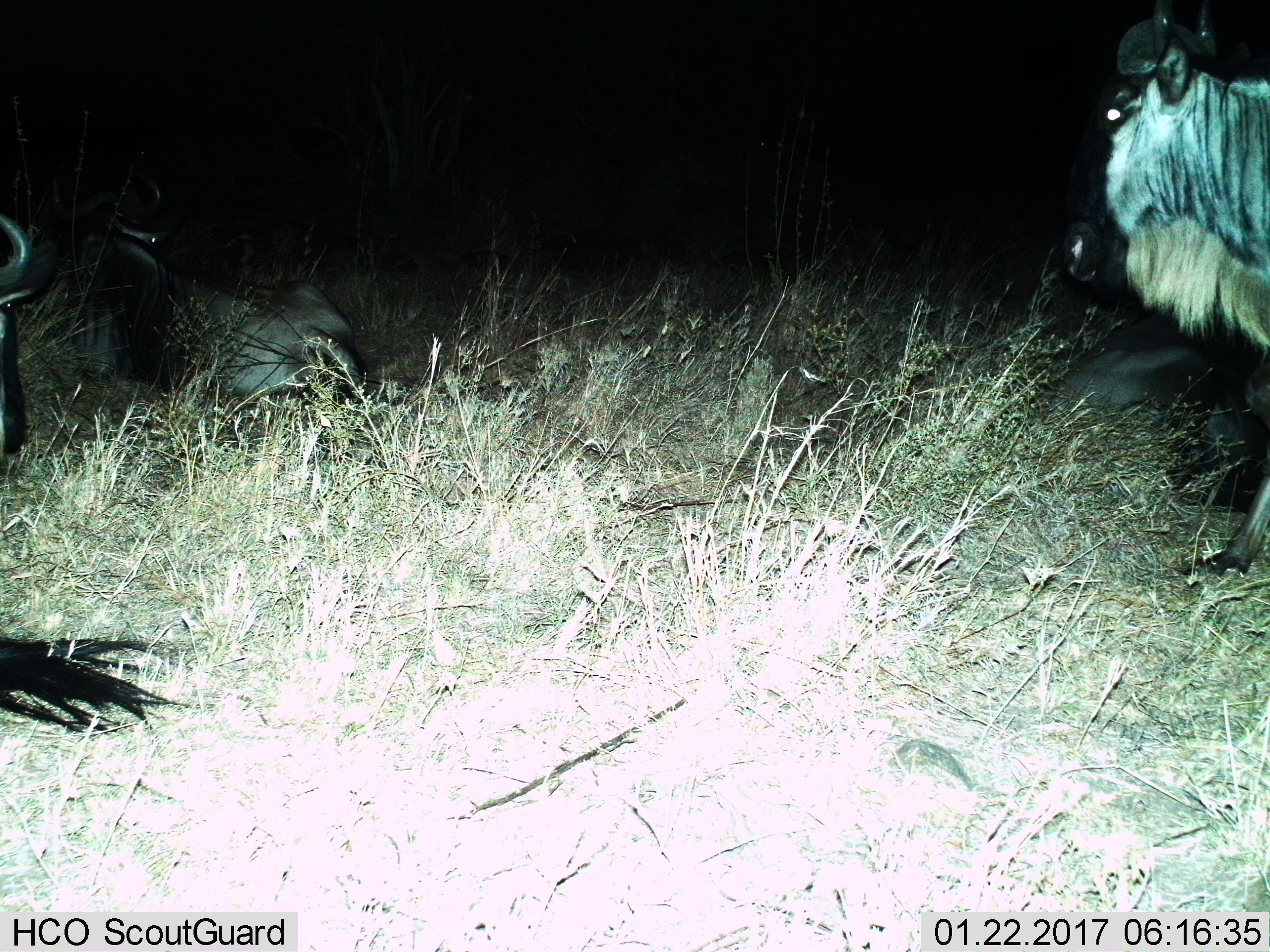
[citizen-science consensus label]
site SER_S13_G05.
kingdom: Animalia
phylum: Chordata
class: Mammalia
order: Artiodactyla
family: Bovidae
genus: Connochaetes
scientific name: Connochaetes taurinus taurinus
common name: blue wildebeest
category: wildebeestblue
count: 3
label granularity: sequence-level